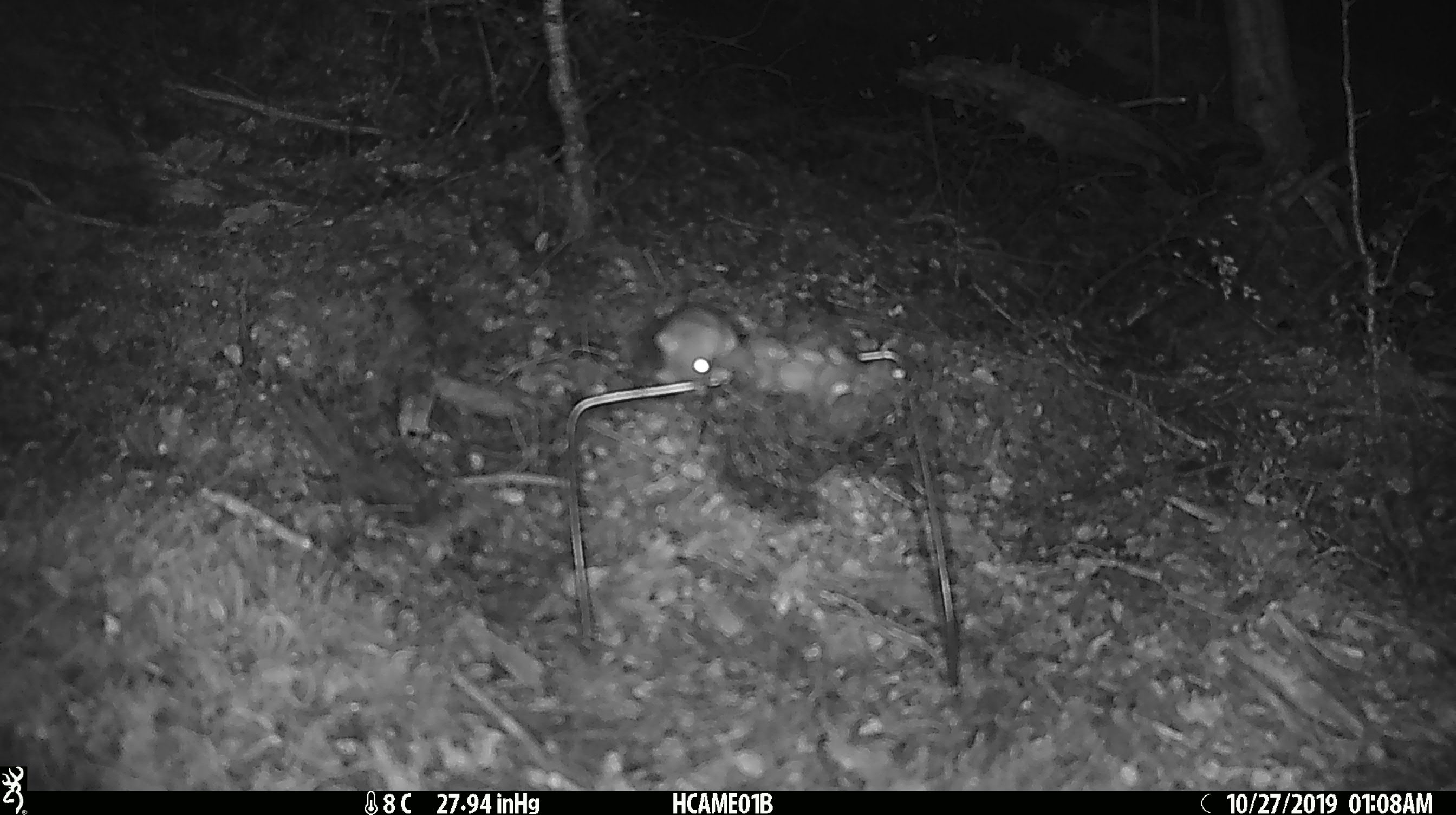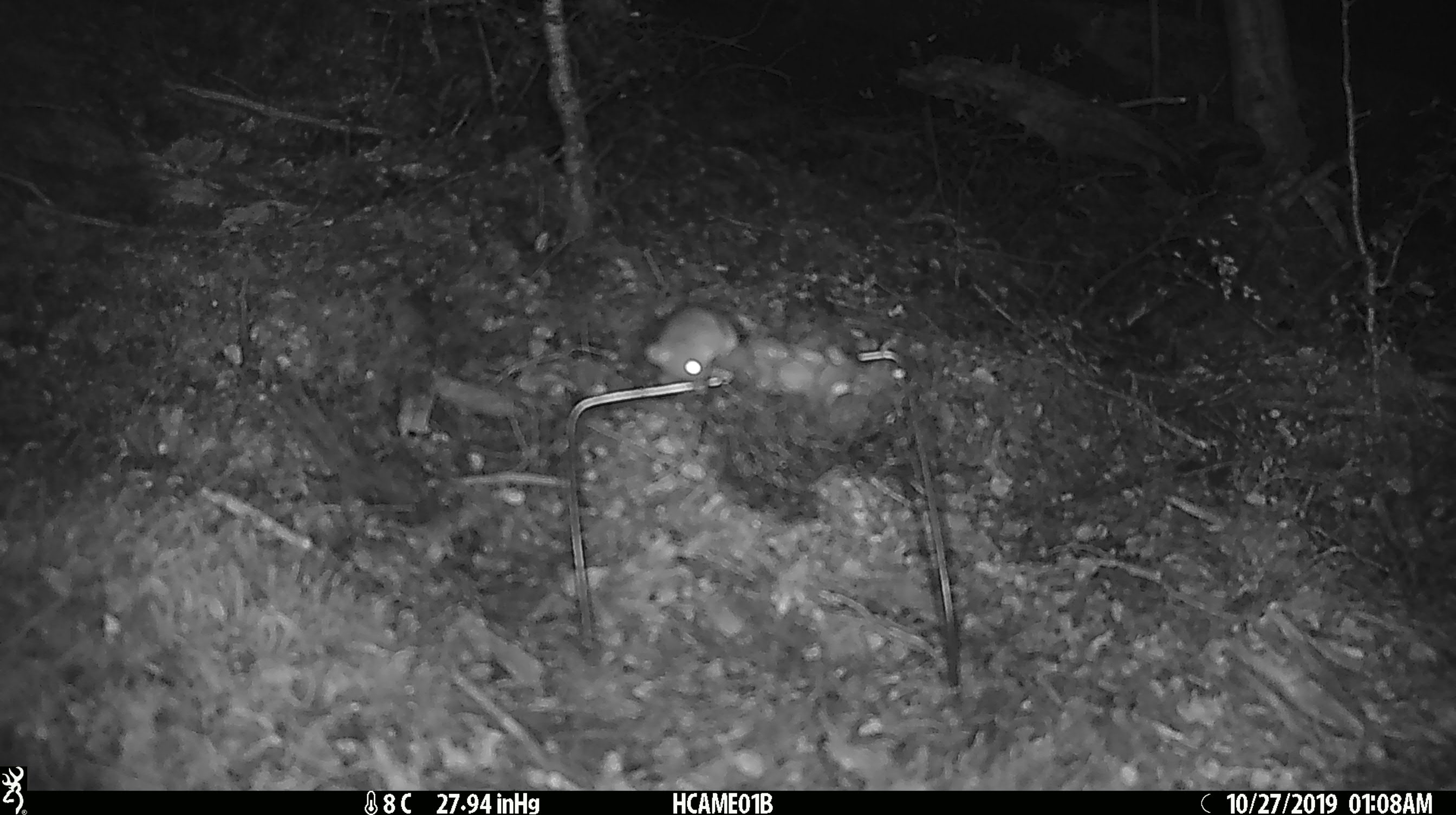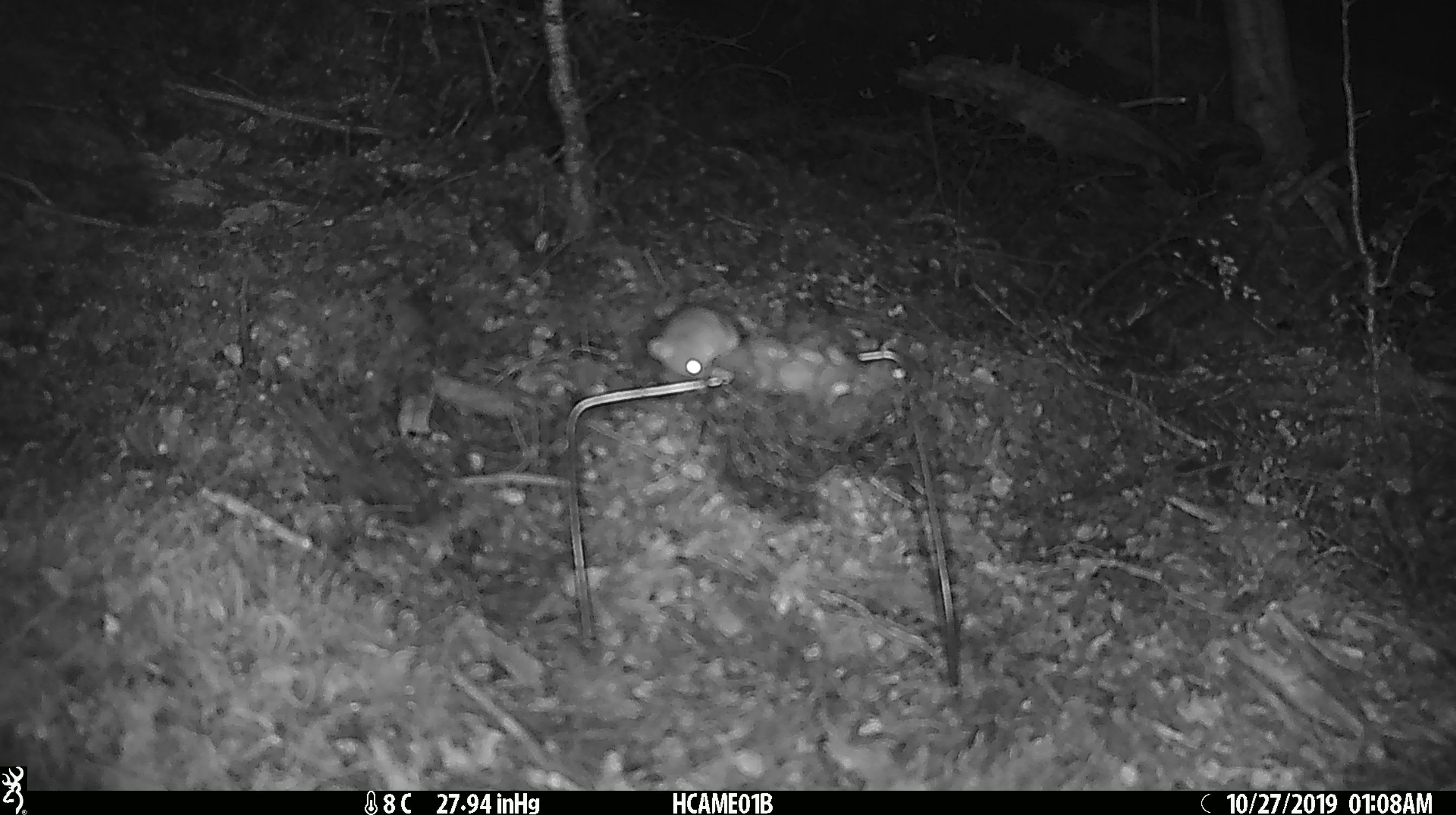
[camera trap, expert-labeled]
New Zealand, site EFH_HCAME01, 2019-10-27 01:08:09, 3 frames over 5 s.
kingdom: Animalia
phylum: Chordata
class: Mammalia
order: Rodentia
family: Muridae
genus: Mus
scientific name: Mus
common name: mouse